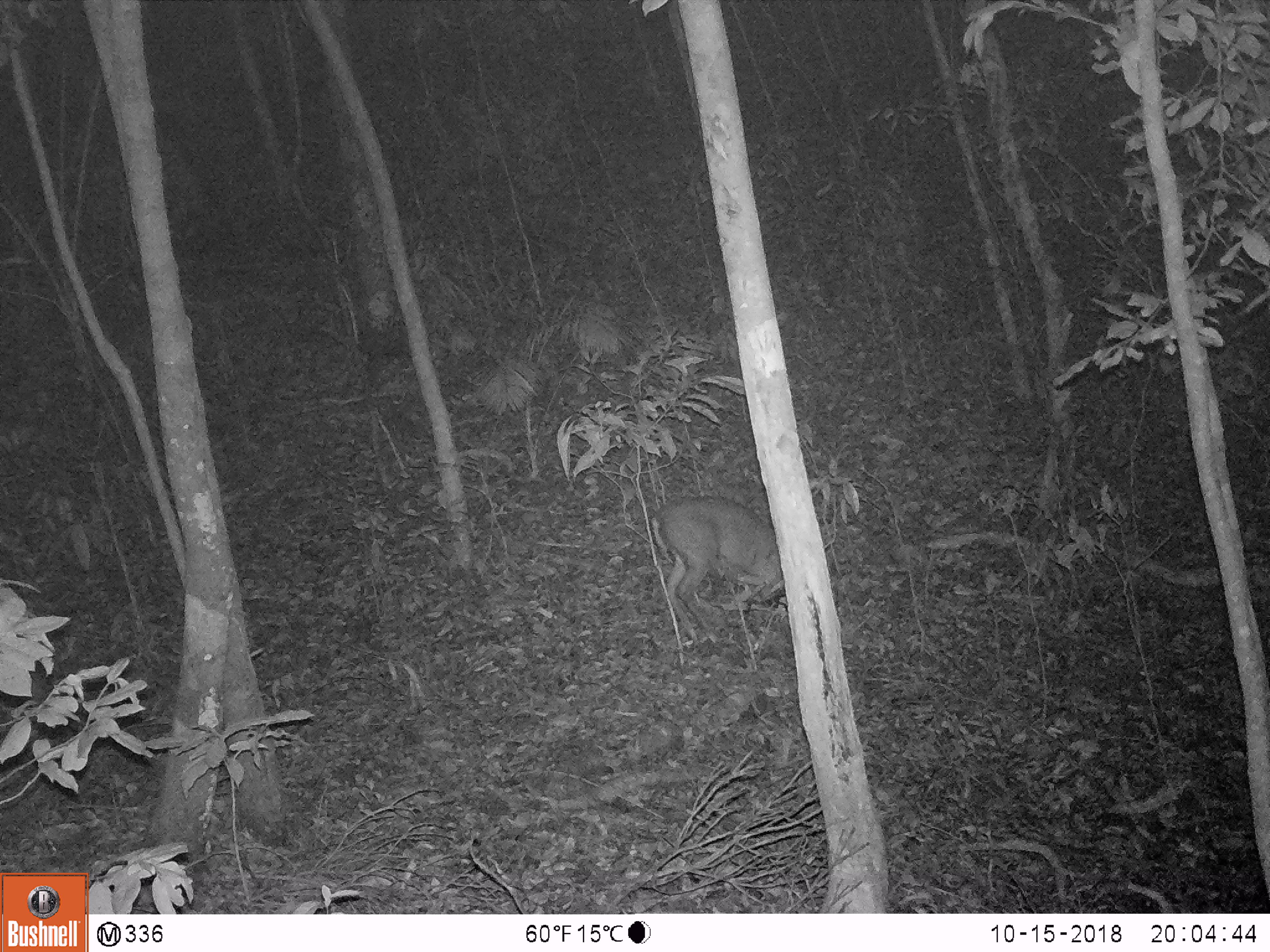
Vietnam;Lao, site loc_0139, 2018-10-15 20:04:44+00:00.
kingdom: Animalia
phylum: Chordata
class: Mammalia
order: Artiodactyla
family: Cervidae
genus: Muntiacus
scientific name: Muntiacus rooseveltorum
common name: roosevelt's muntjac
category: roosevelts muntjac group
Roosevelts muntjac group (roosevelt's muntjac) (Muntiacus rooseveltorum). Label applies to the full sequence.